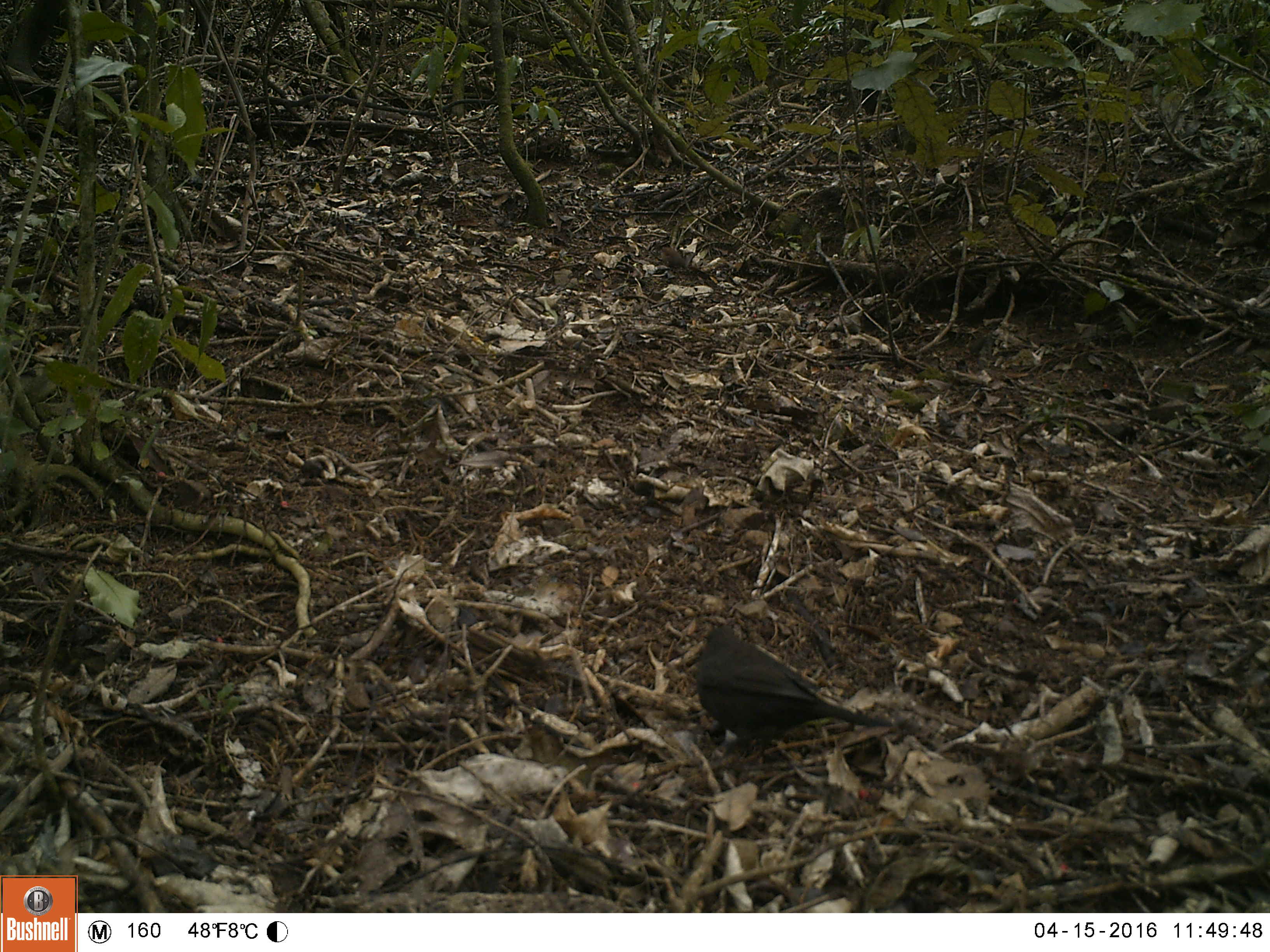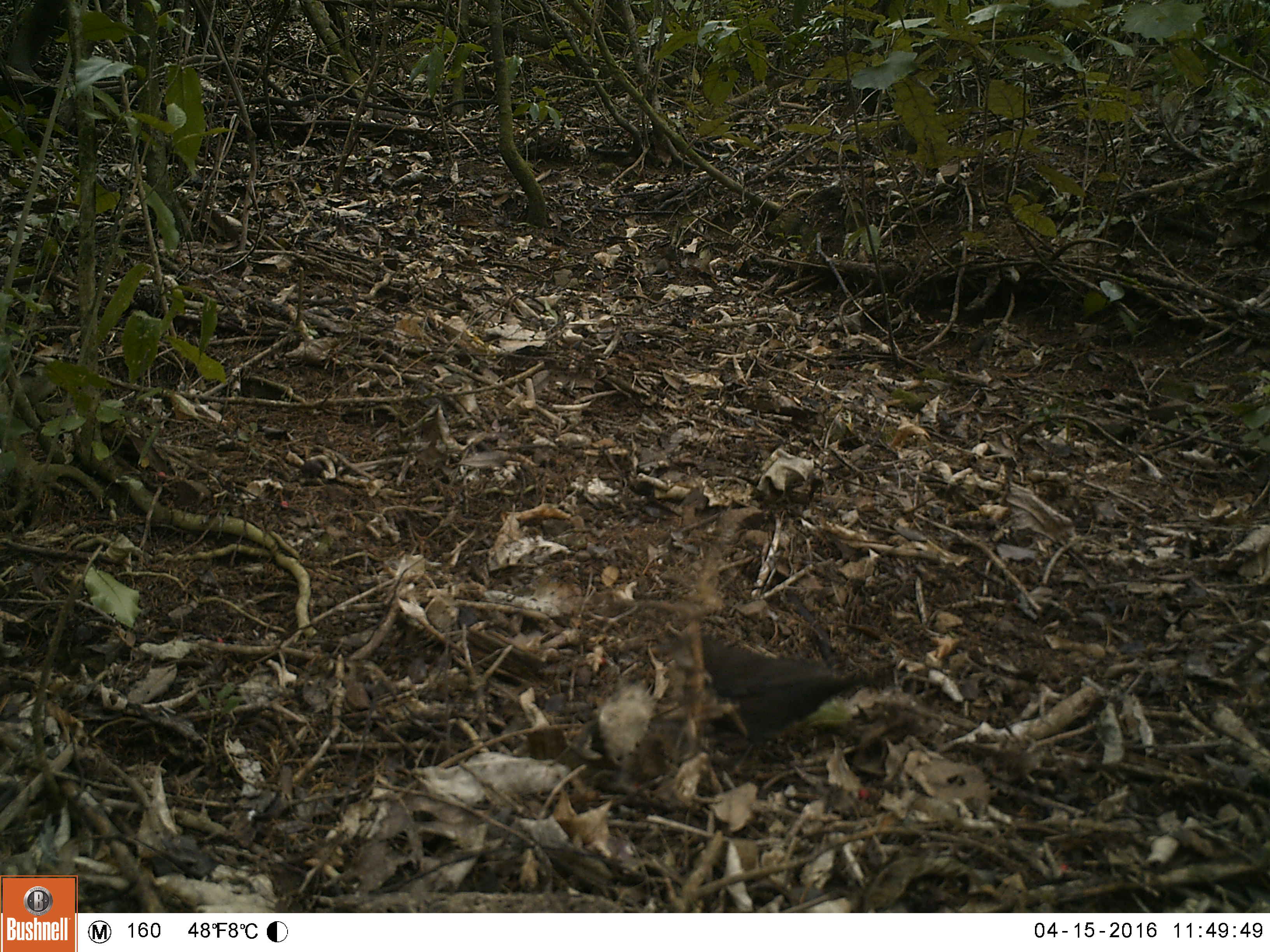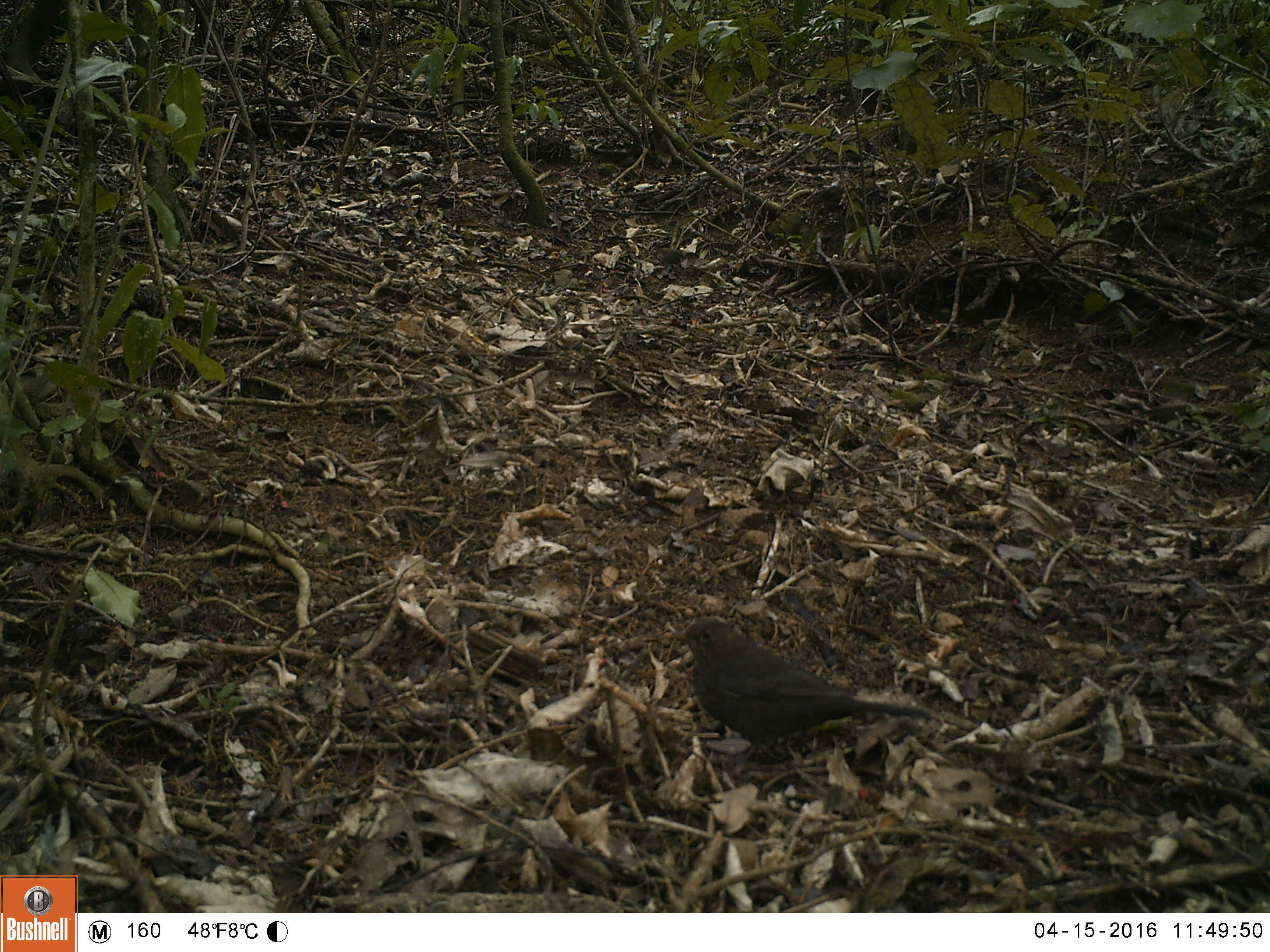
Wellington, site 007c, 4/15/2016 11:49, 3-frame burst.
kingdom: Animalia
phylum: Chordata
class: Aves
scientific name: Aves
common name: bird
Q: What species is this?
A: Bird (Aves).